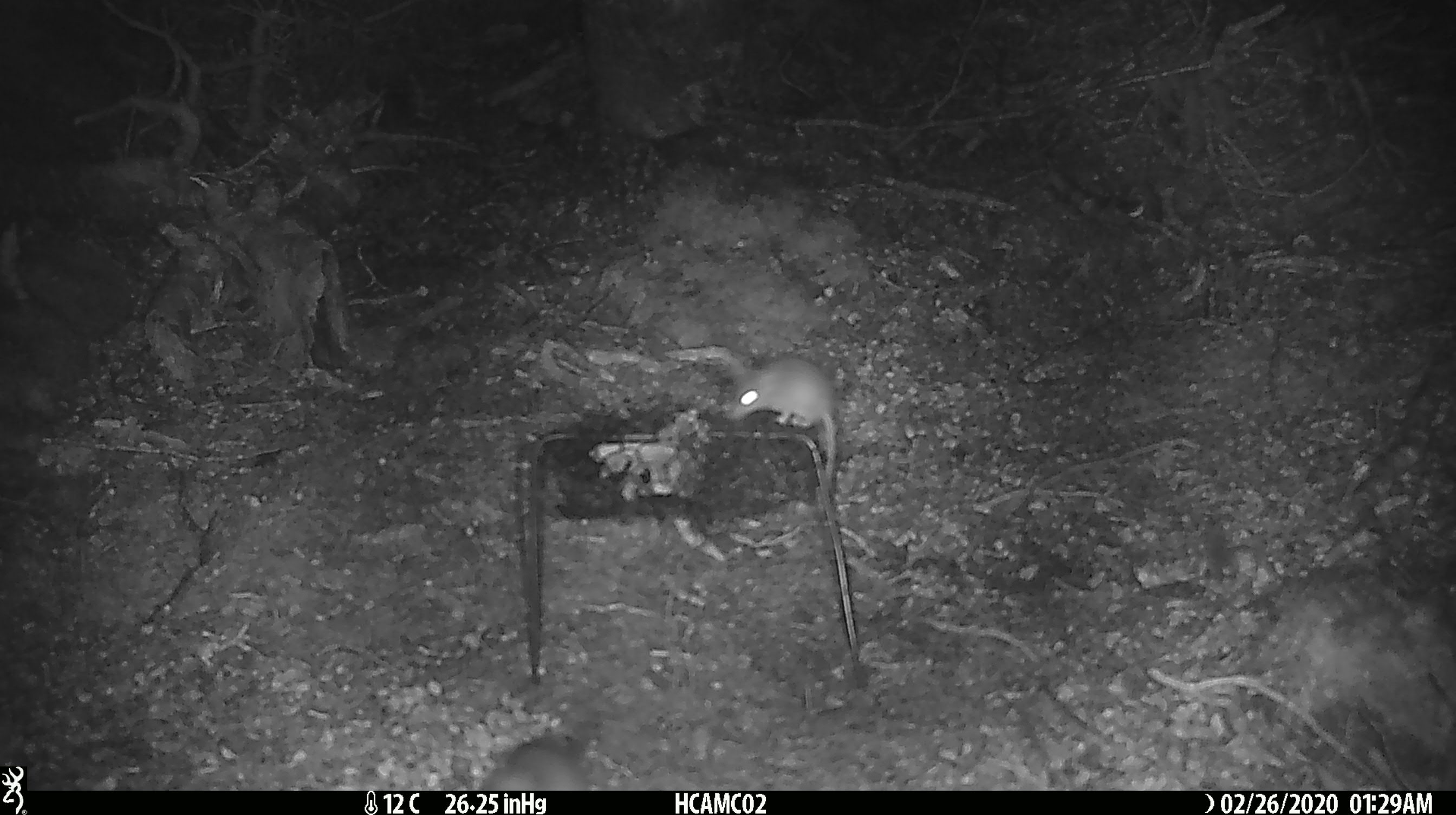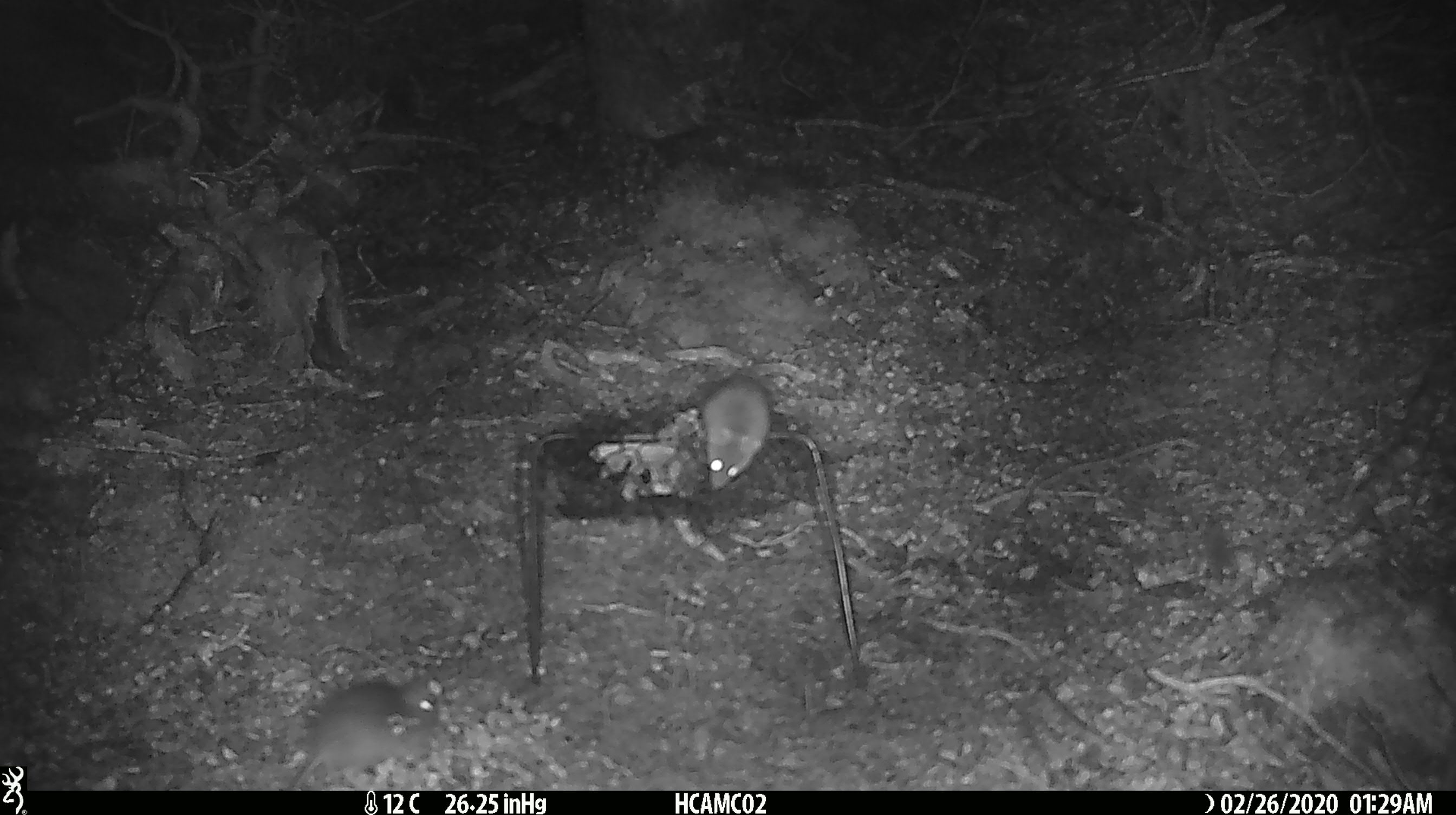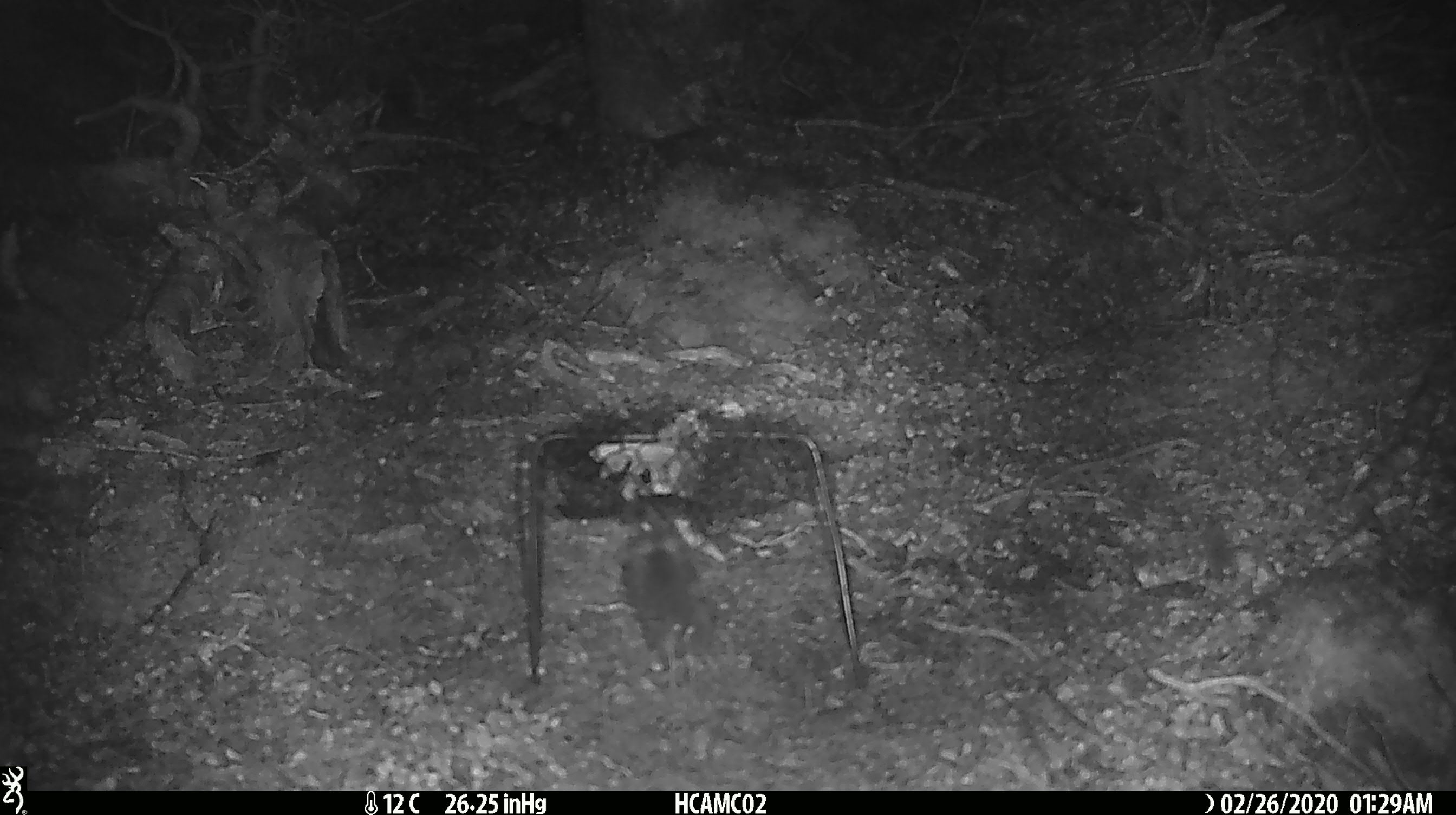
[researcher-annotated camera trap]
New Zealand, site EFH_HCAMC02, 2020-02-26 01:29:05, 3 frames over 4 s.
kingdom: Animalia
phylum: Chordata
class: Mammalia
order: Rodentia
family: Muridae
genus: Mus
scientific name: Mus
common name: mouse